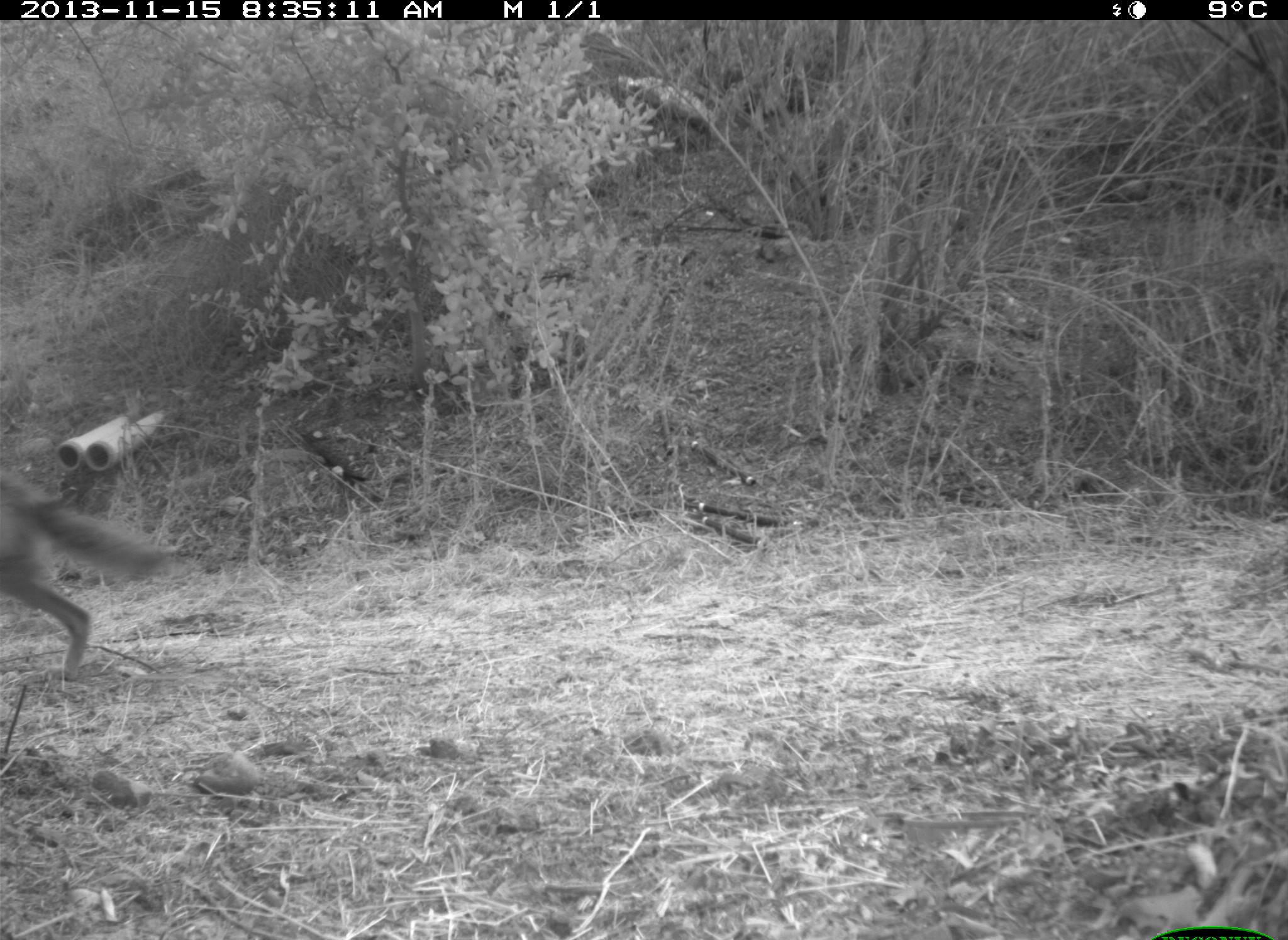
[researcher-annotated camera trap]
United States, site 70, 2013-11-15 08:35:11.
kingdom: Animalia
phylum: Chordata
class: Mammalia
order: Carnivora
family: Canidae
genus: Canis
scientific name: Canis latrans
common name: coyote